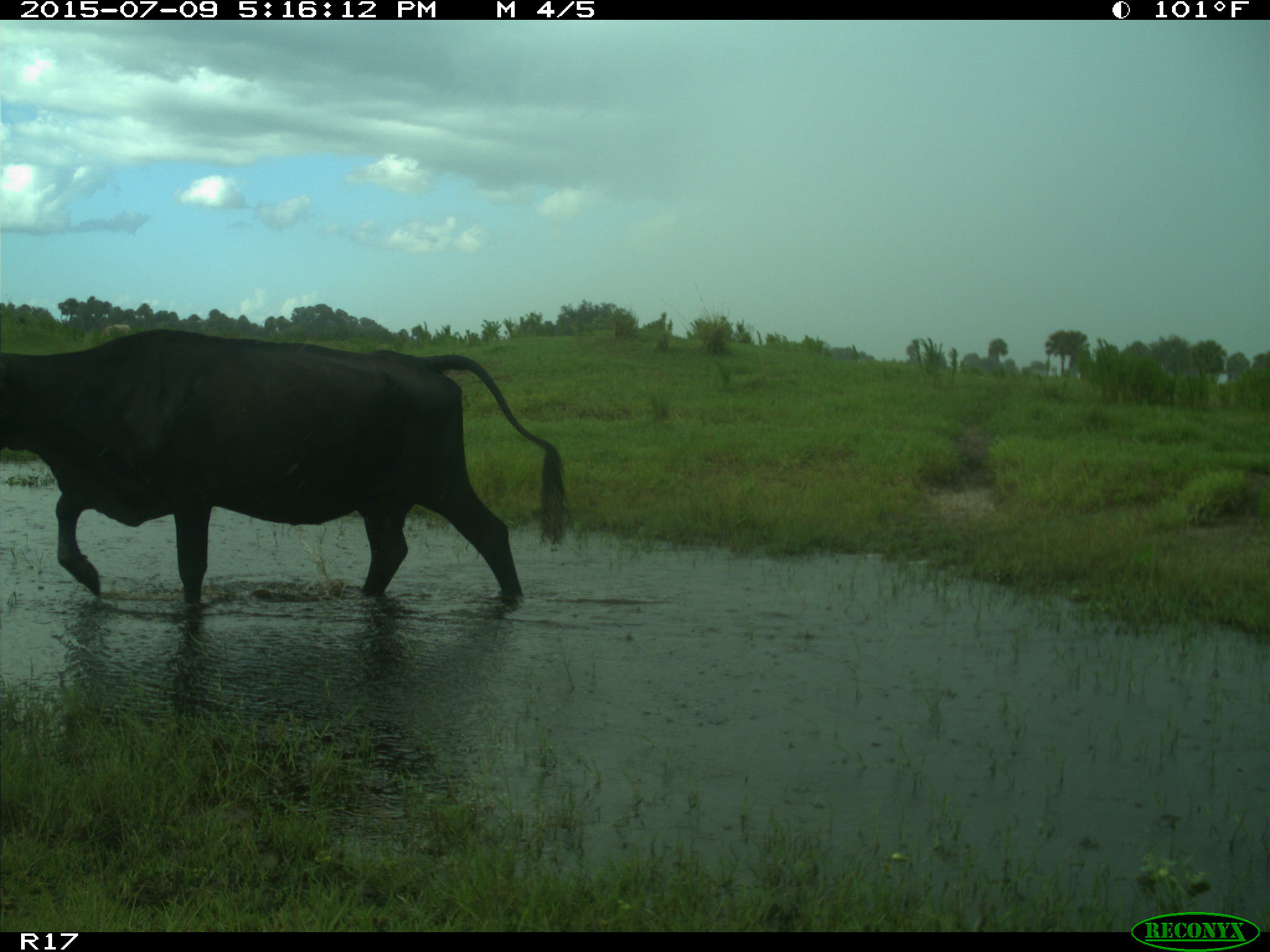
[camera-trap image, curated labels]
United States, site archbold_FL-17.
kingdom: Animalia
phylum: Chordata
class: Mammalia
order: Artiodactyla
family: Bovidae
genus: Bos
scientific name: Bos taurus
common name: domestic cow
Bos taurus (domestic cow).